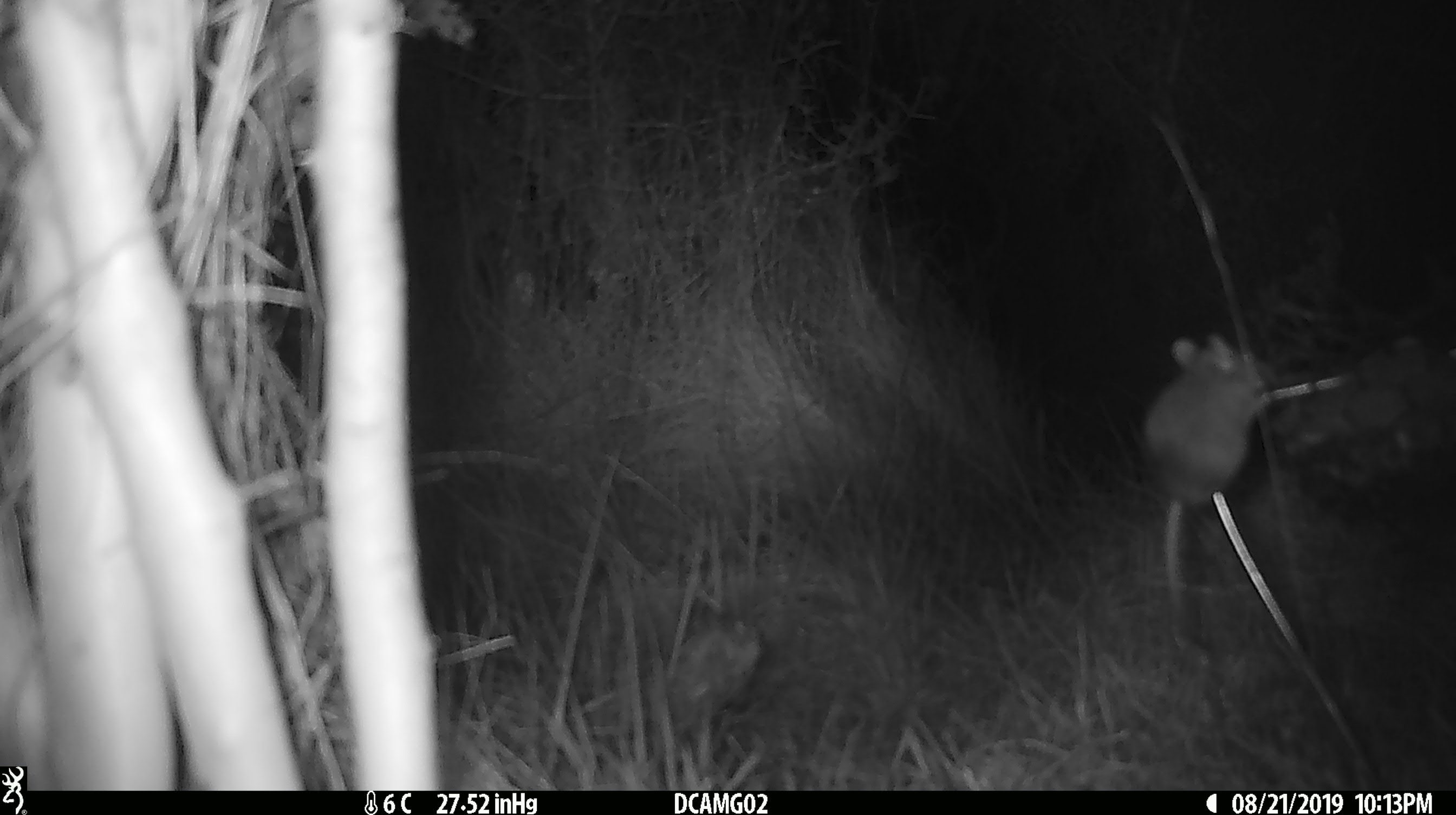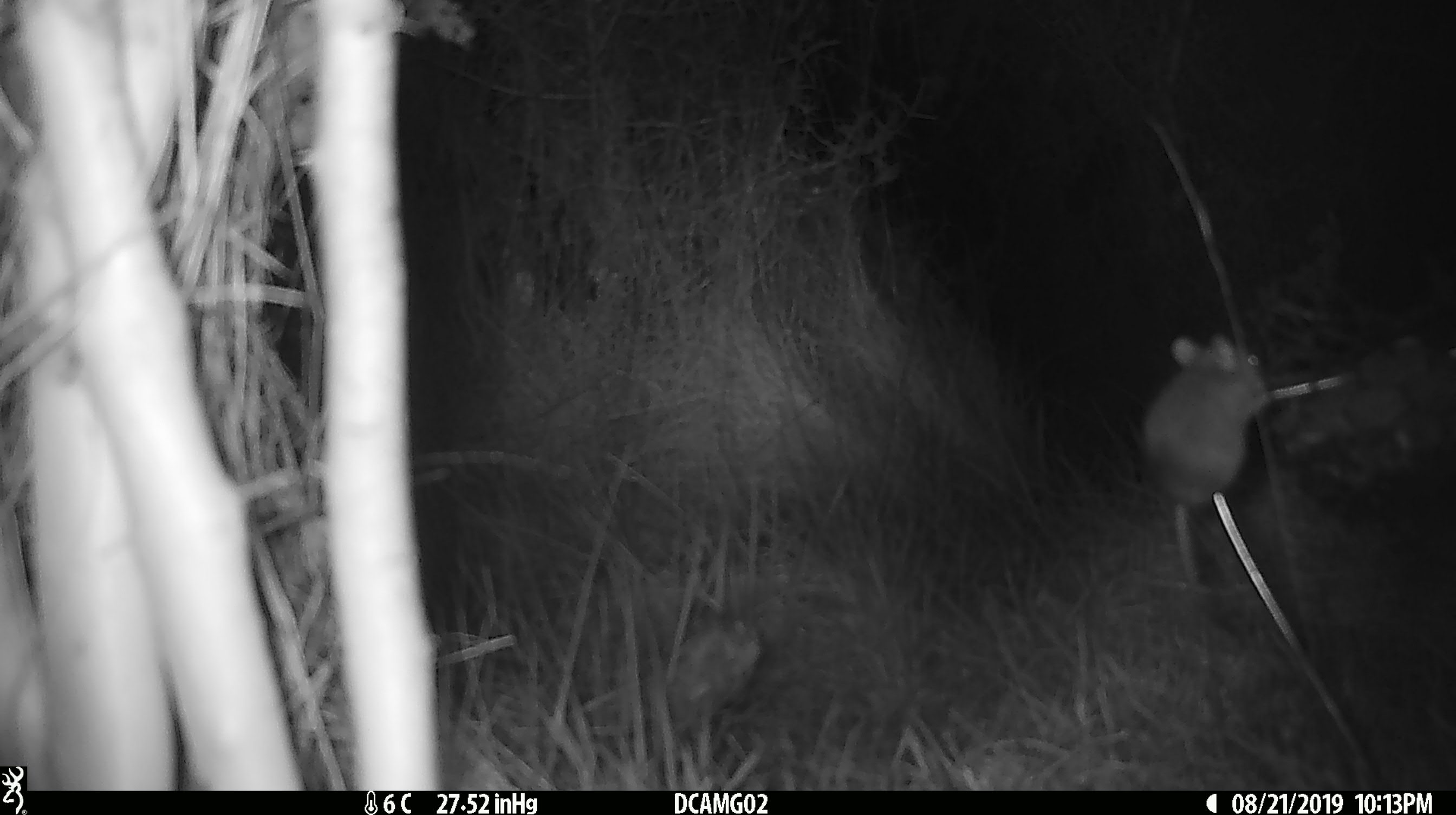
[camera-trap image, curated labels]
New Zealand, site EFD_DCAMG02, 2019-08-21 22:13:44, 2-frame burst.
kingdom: Animalia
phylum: Chordata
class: Mammalia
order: Rodentia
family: Muridae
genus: Mus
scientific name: Mus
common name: mouse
Mouse (Mus).